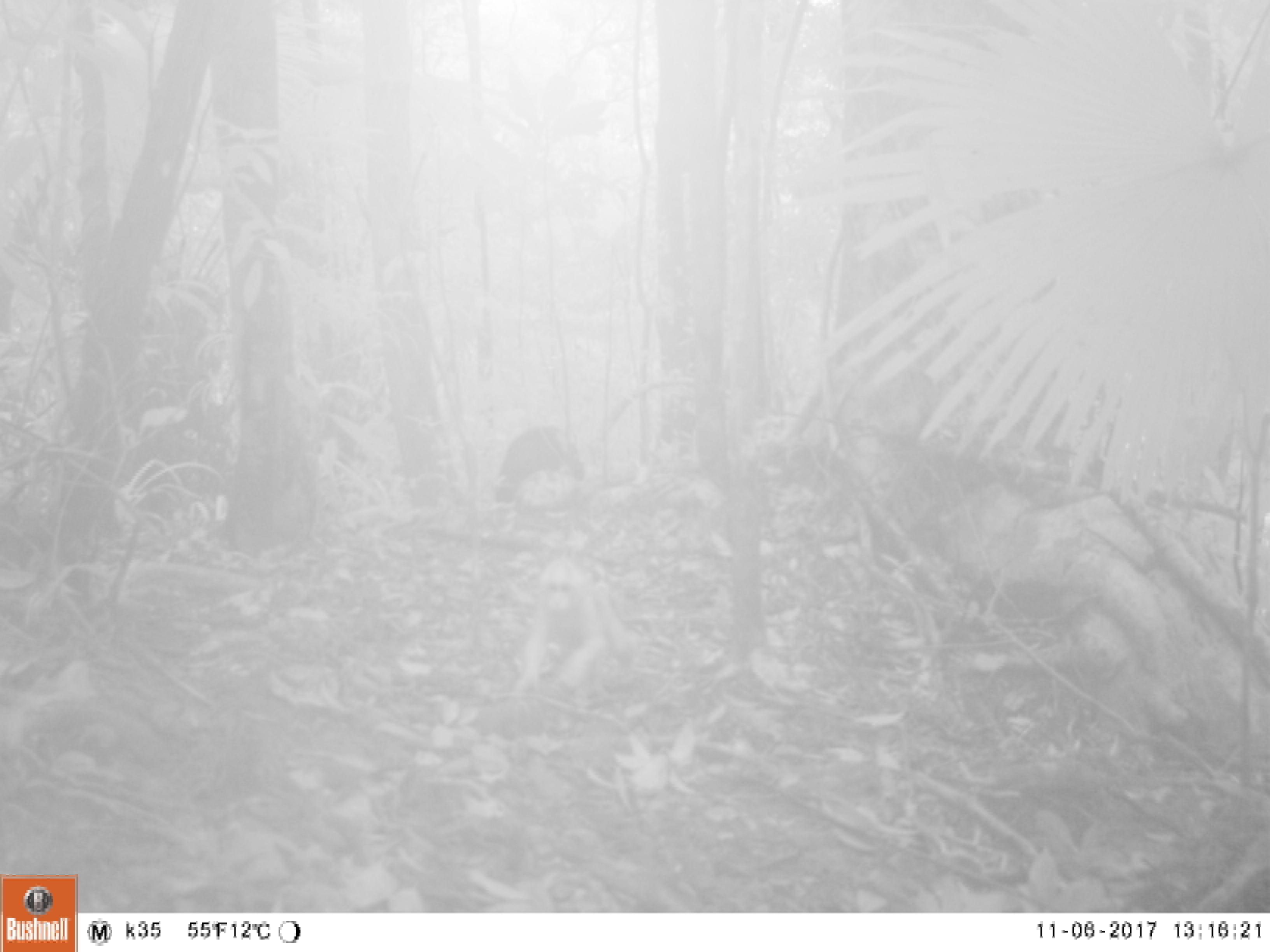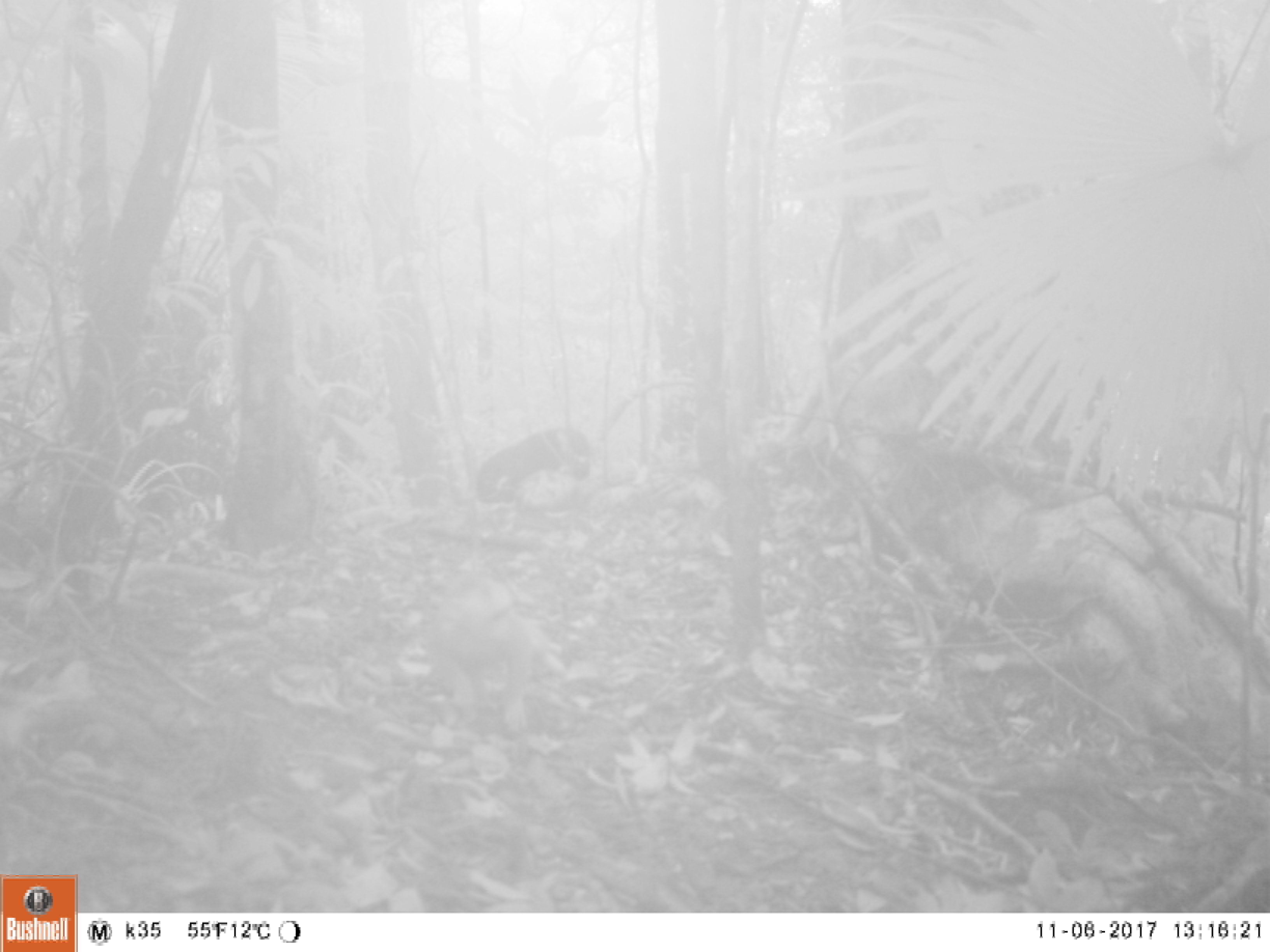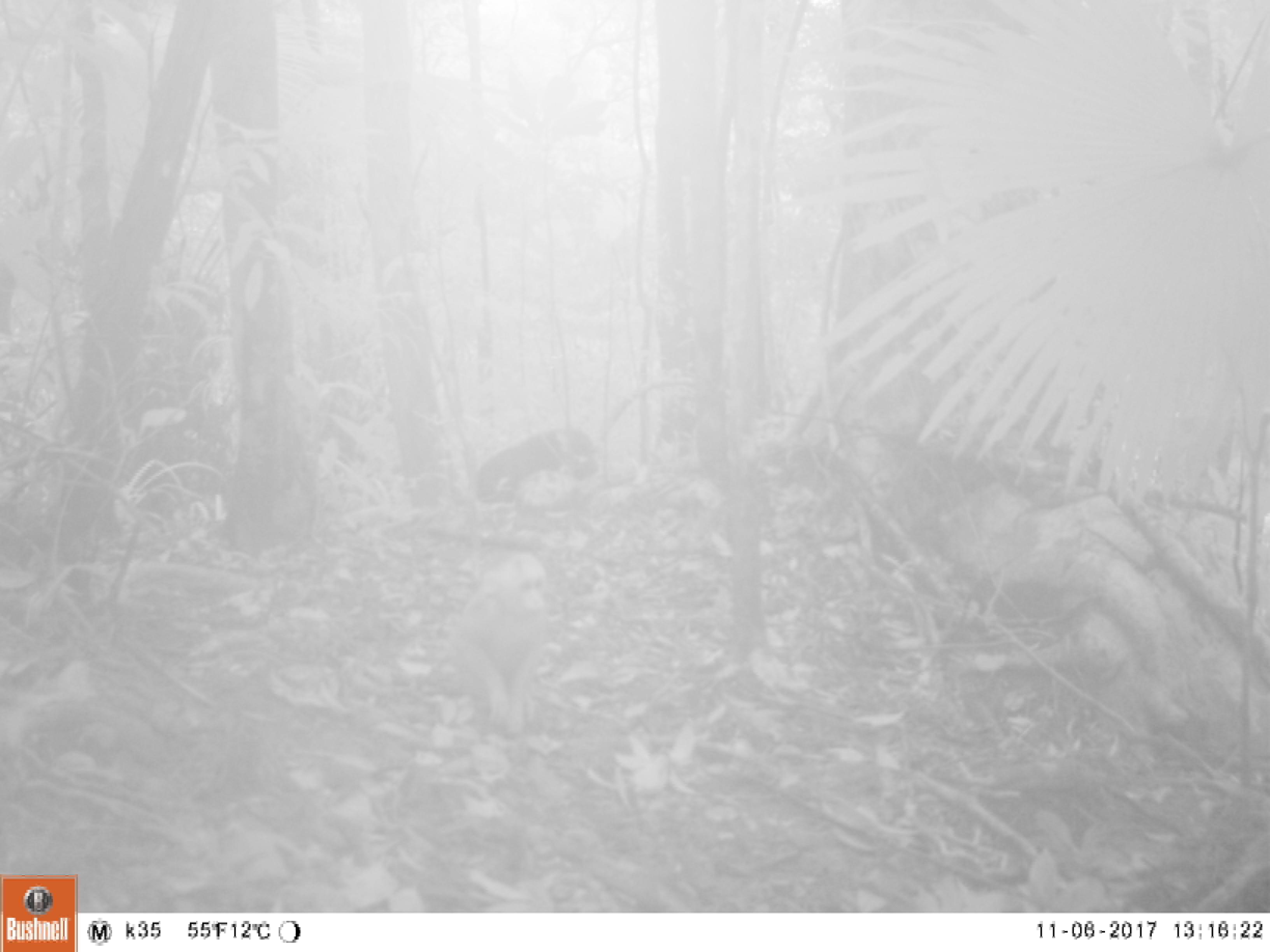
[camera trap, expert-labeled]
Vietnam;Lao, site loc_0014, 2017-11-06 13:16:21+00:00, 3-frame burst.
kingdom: Animalia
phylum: Chordata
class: Mammalia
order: Primates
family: Cercopithecidae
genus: Macaca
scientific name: Macaca arctoides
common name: stump-tailed macaque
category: stump tailed macaque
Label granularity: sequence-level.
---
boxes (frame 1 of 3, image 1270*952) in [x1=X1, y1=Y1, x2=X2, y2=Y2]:
stump tailed macaque: [x1=512, y1=555, x2=639, y2=692]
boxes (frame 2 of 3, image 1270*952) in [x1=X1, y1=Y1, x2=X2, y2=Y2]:
stump tailed macaque: [x1=432, y1=576, x2=565, y2=735]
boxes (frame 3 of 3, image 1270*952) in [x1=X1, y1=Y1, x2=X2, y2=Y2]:
stump tailed macaque: [x1=449, y1=551, x2=551, y2=732]